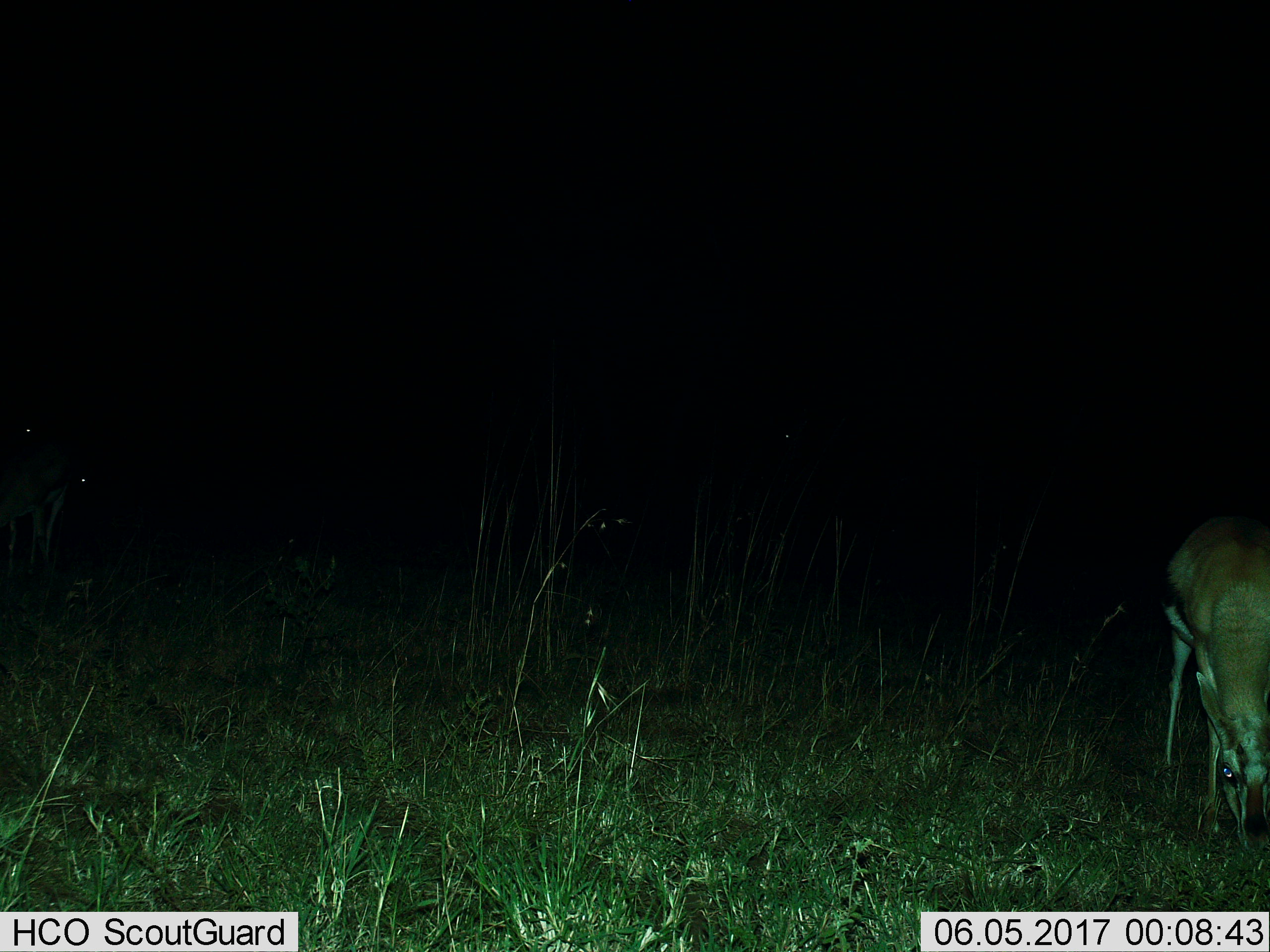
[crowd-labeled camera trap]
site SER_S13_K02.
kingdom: Animalia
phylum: Chordata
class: Mammalia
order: Artiodactyla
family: Bovidae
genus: Eudorcas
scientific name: Eudorcas thomsonii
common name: thomson's gazelle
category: gazellethomsons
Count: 1.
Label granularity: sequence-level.